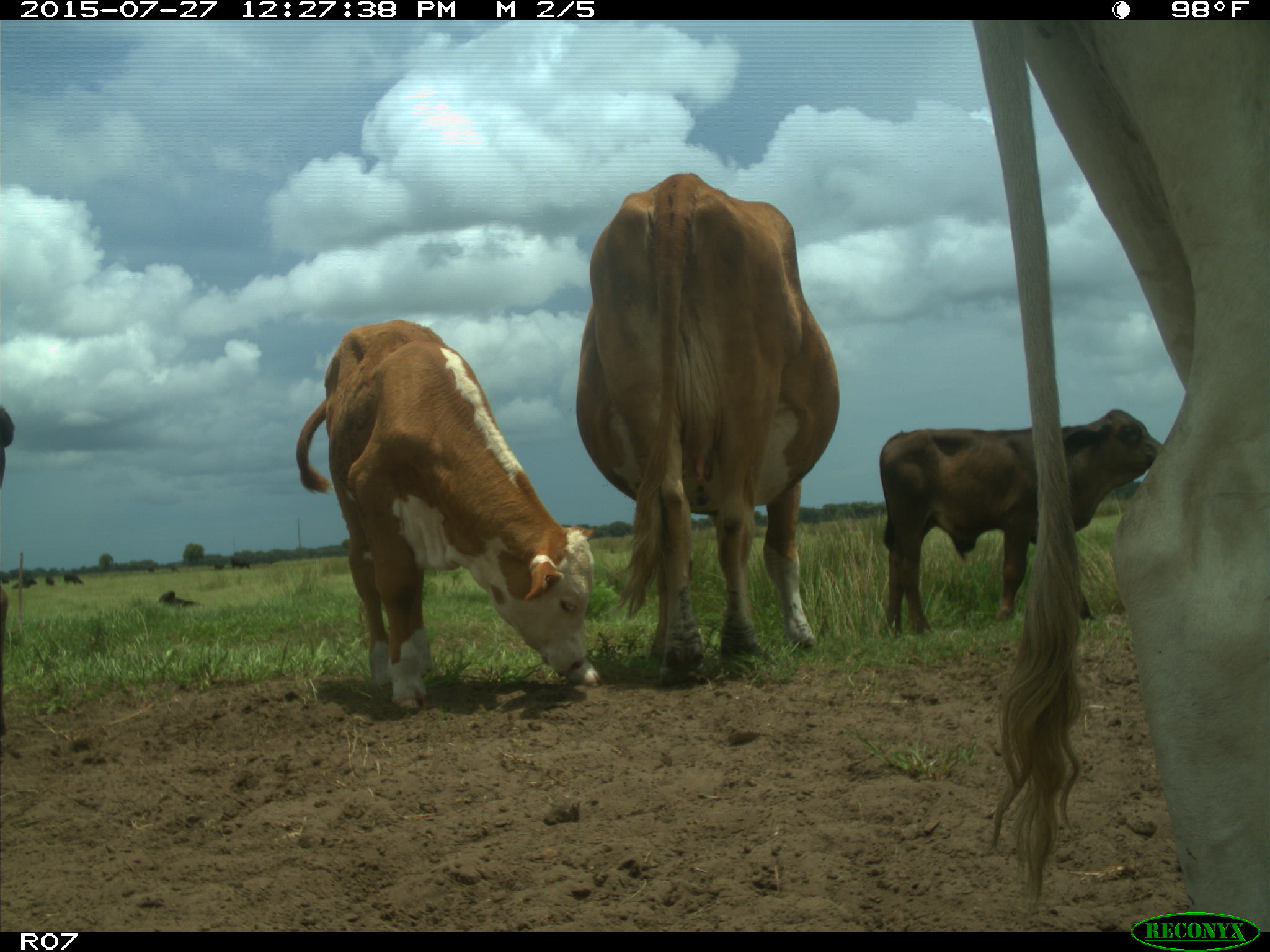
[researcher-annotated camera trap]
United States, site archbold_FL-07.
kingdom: Animalia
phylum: Chordata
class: Mammalia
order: Artiodactyla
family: Bovidae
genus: Bos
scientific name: Bos taurus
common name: domestic cow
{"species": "Bos taurus (domestic cow)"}